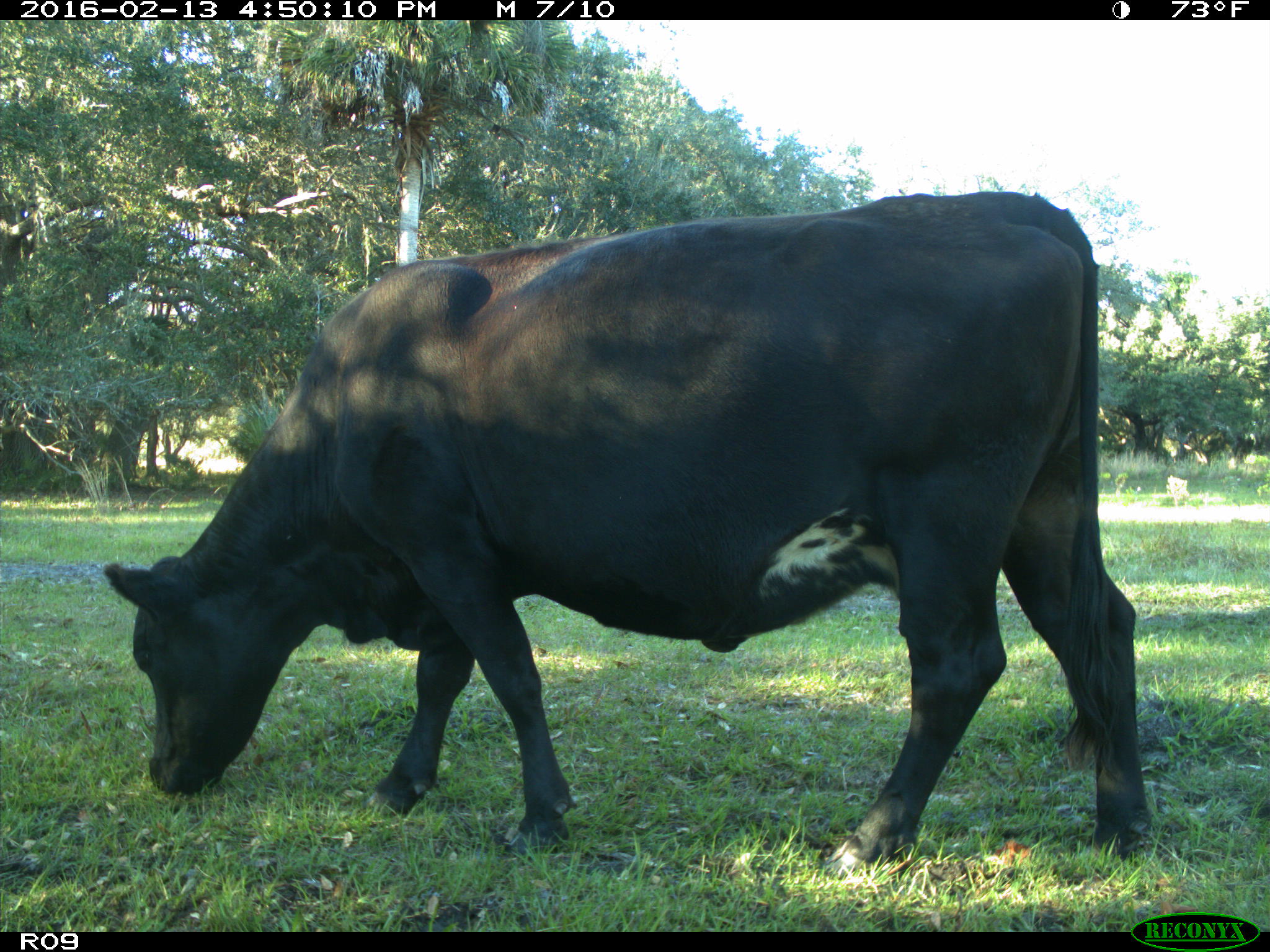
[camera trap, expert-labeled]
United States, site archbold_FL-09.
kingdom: Animalia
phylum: Chordata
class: Mammalia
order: Artiodactyla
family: Bovidae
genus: Bos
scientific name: Bos taurus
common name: domestic cow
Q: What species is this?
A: Bos taurus (domestic cow).